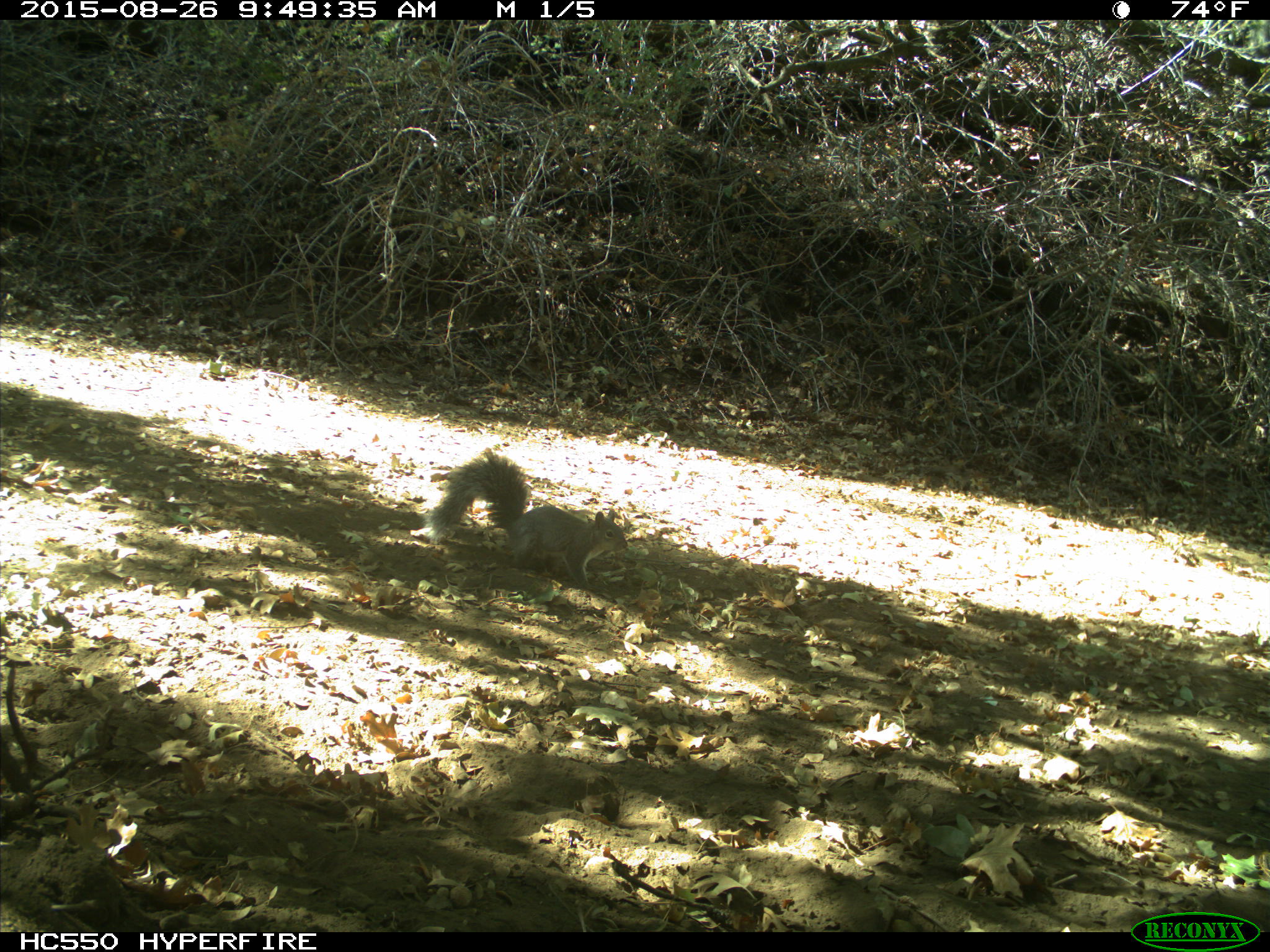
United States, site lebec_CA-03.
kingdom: Animalia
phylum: Chordata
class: Mammalia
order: Rodentia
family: Sciuridae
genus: Sciurus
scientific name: Sciurus carolinensis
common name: eastern gray squirrel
Sciurus carolinensis (eastern gray squirrel).